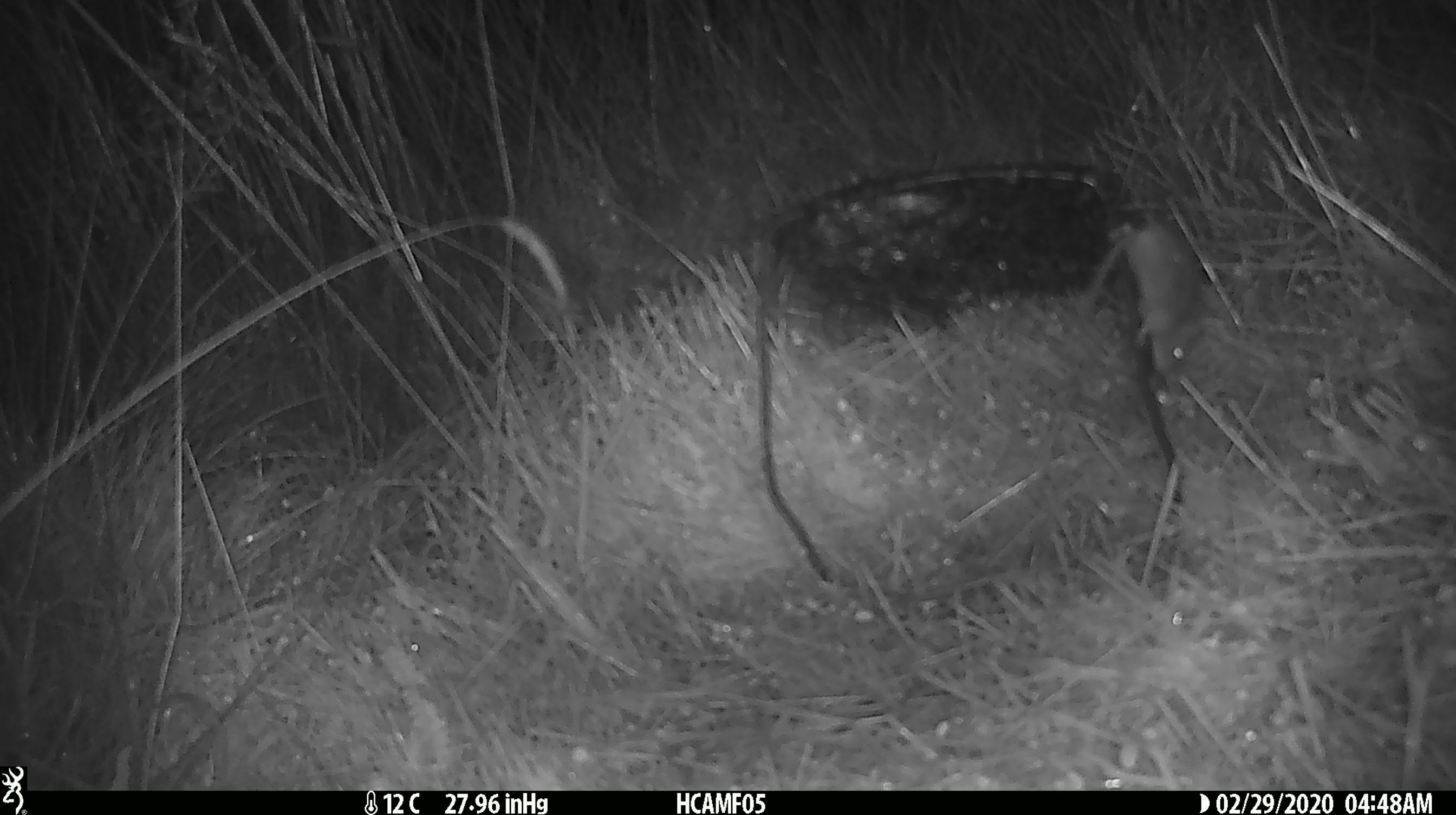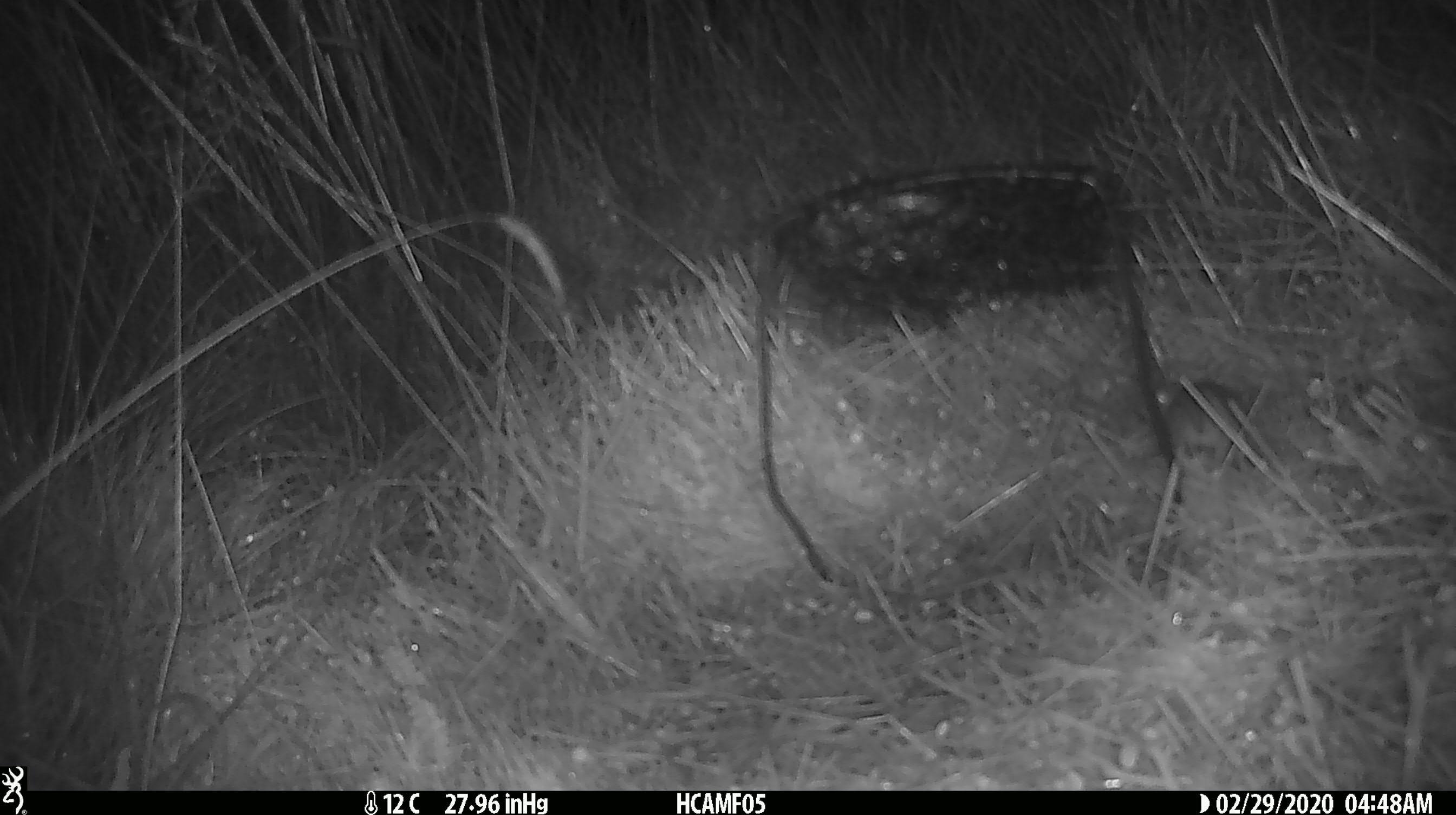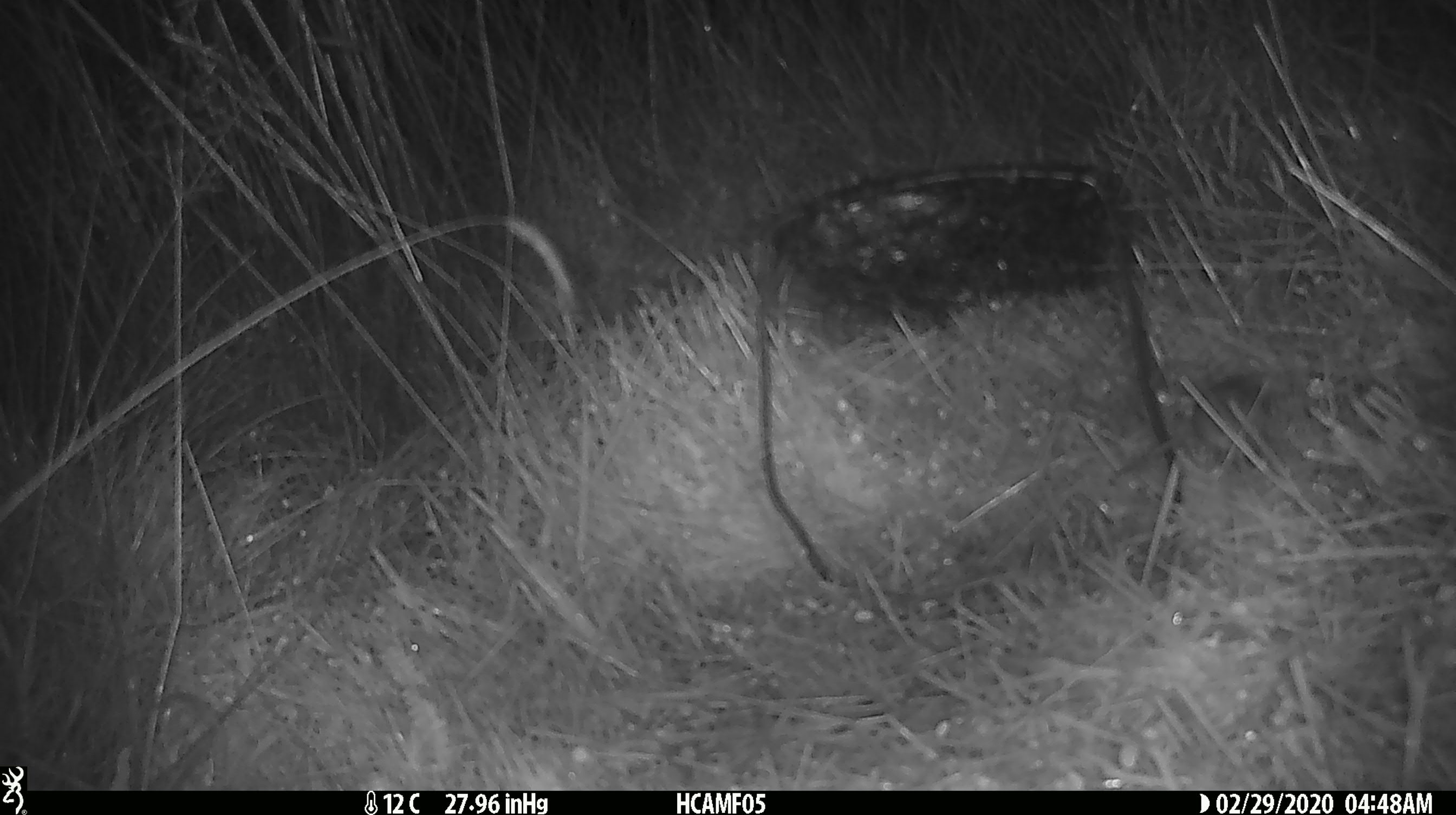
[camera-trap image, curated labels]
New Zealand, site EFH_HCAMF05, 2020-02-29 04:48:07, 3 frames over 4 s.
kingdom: Animalia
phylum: Chordata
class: Mammalia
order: Rodentia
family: Muridae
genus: Mus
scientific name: Mus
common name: mouse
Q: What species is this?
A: Mouse (Mus).